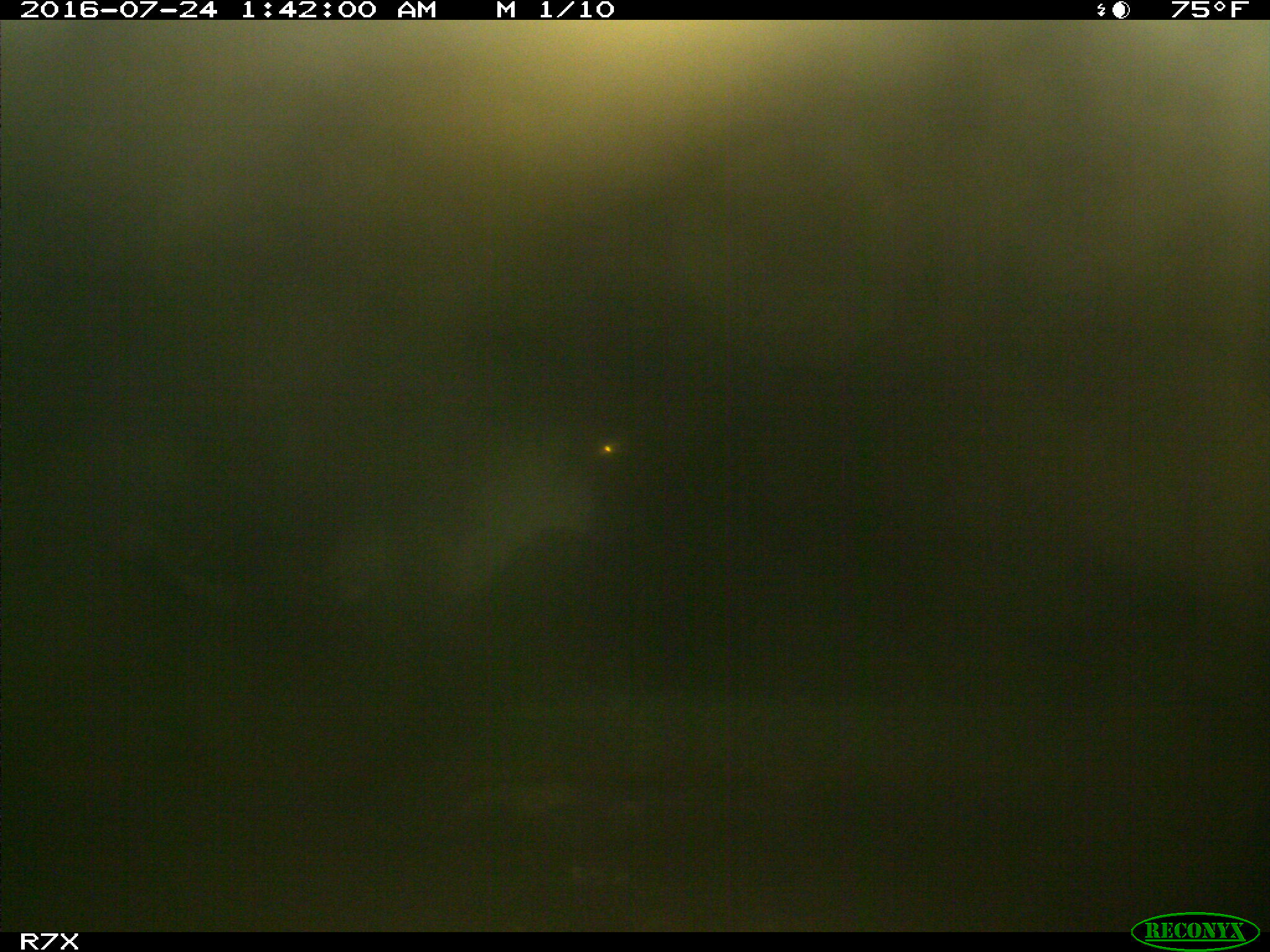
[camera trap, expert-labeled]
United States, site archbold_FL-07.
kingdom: Animalia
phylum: Chordata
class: Mammalia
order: Artiodactyla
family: Bovidae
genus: Bos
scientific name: Bos taurus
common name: domestic cow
Bos taurus (domestic cow).